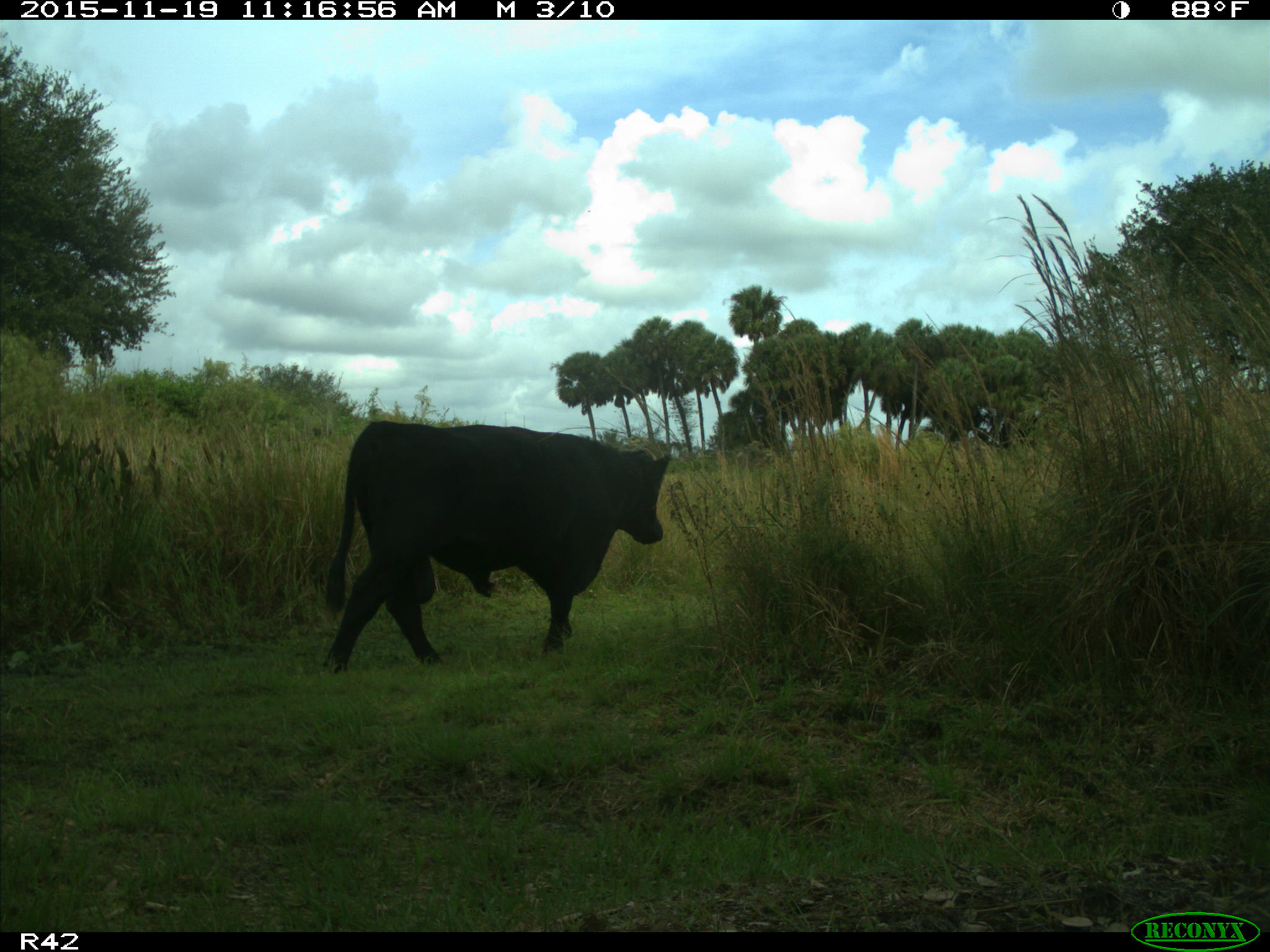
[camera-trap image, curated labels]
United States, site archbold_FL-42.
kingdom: Animalia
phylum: Chordata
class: Mammalia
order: Artiodactyla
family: Bovidae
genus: Bos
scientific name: Bos taurus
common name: domestic cow